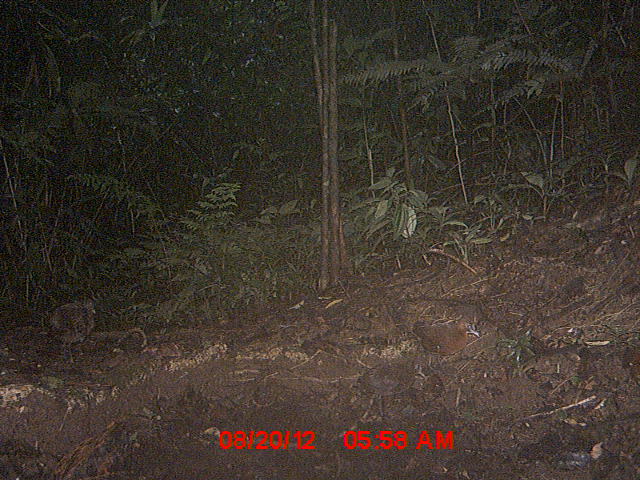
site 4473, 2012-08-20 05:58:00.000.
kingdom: Animalia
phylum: Chordata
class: Aves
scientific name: Aves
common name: bird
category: unknown bird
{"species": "unknown bird (bird) (Aves)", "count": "4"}